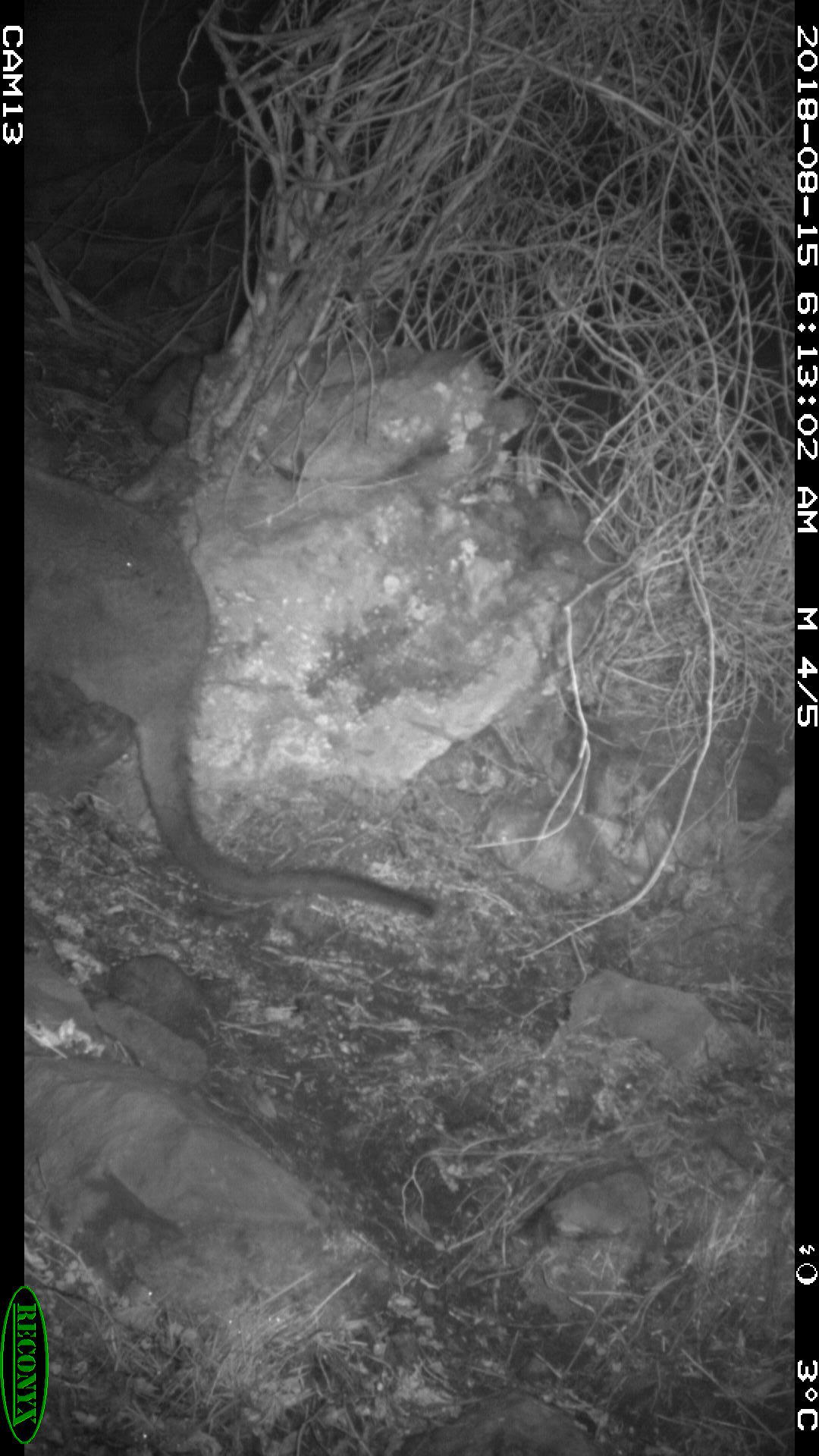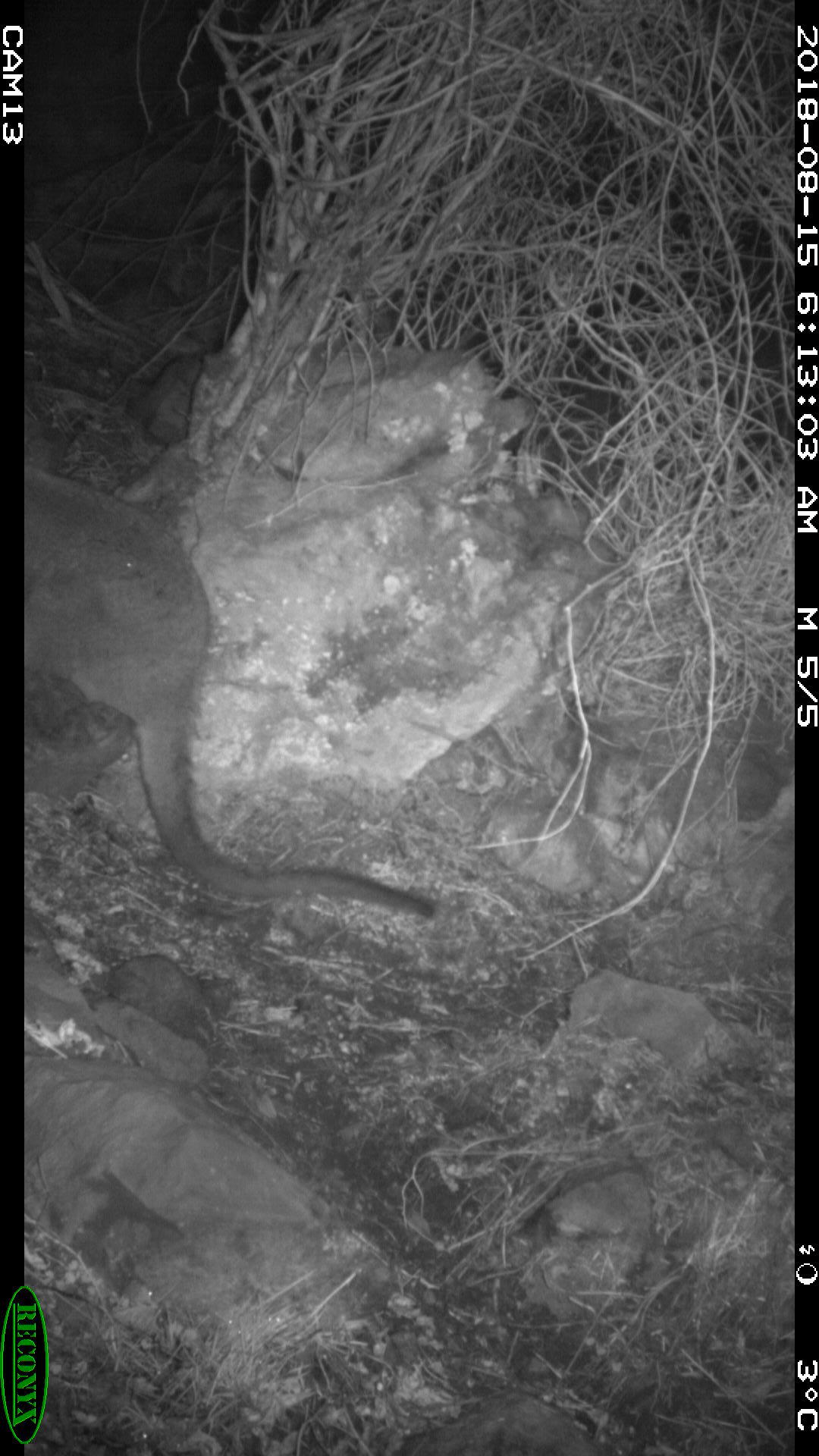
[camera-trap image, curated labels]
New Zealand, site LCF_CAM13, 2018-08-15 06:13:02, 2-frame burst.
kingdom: Animalia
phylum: Chordata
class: Mammalia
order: Diprotodontia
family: Macropodidae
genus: Notamacropus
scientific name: Notamacropus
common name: wallaby